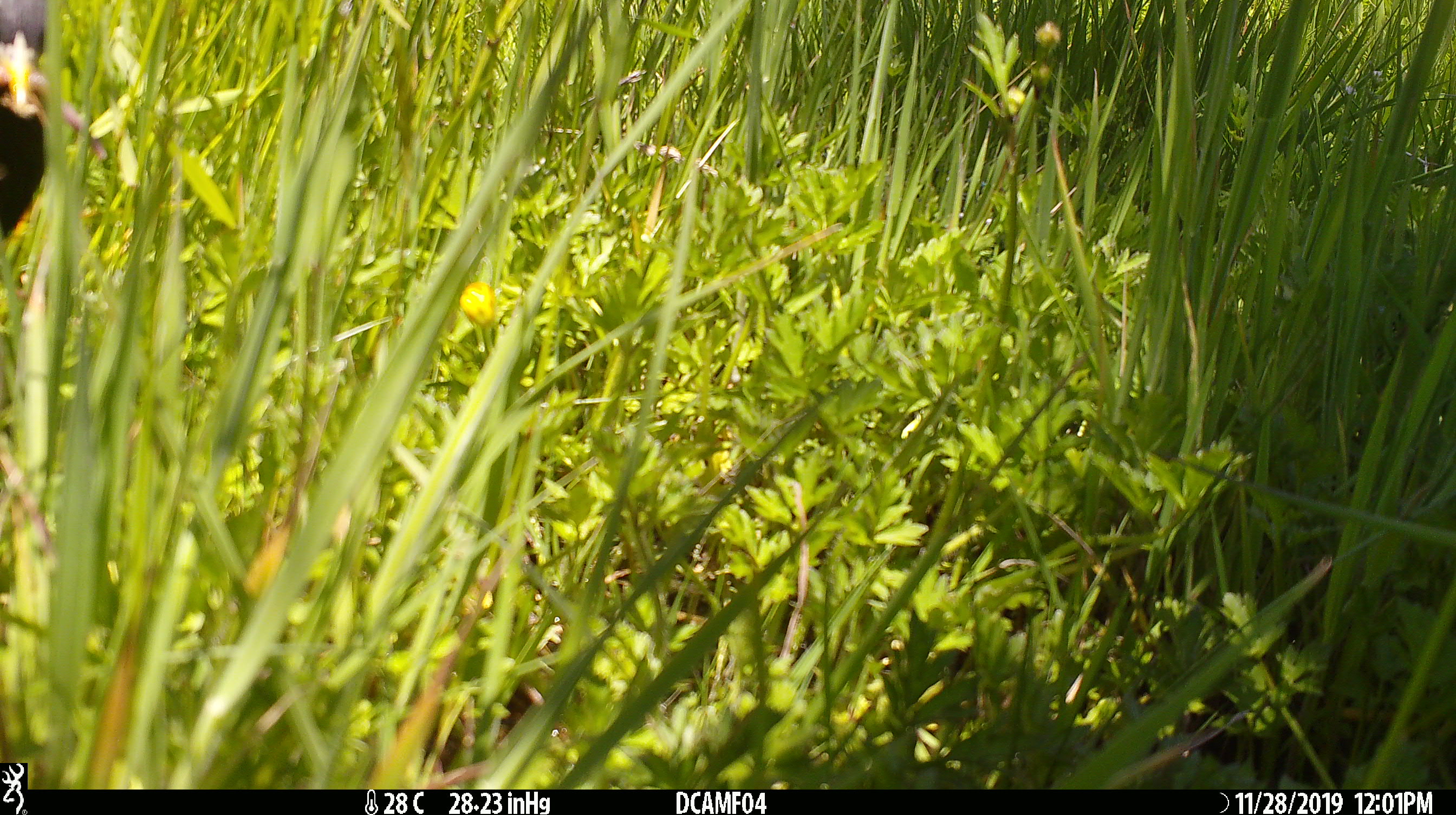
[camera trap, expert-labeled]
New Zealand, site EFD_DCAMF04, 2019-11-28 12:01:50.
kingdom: Animalia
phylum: Chordata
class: Aves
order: Passeriformes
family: Turdidae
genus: Turdus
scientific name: Turdus merula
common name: eurasian blackbird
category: blackbird